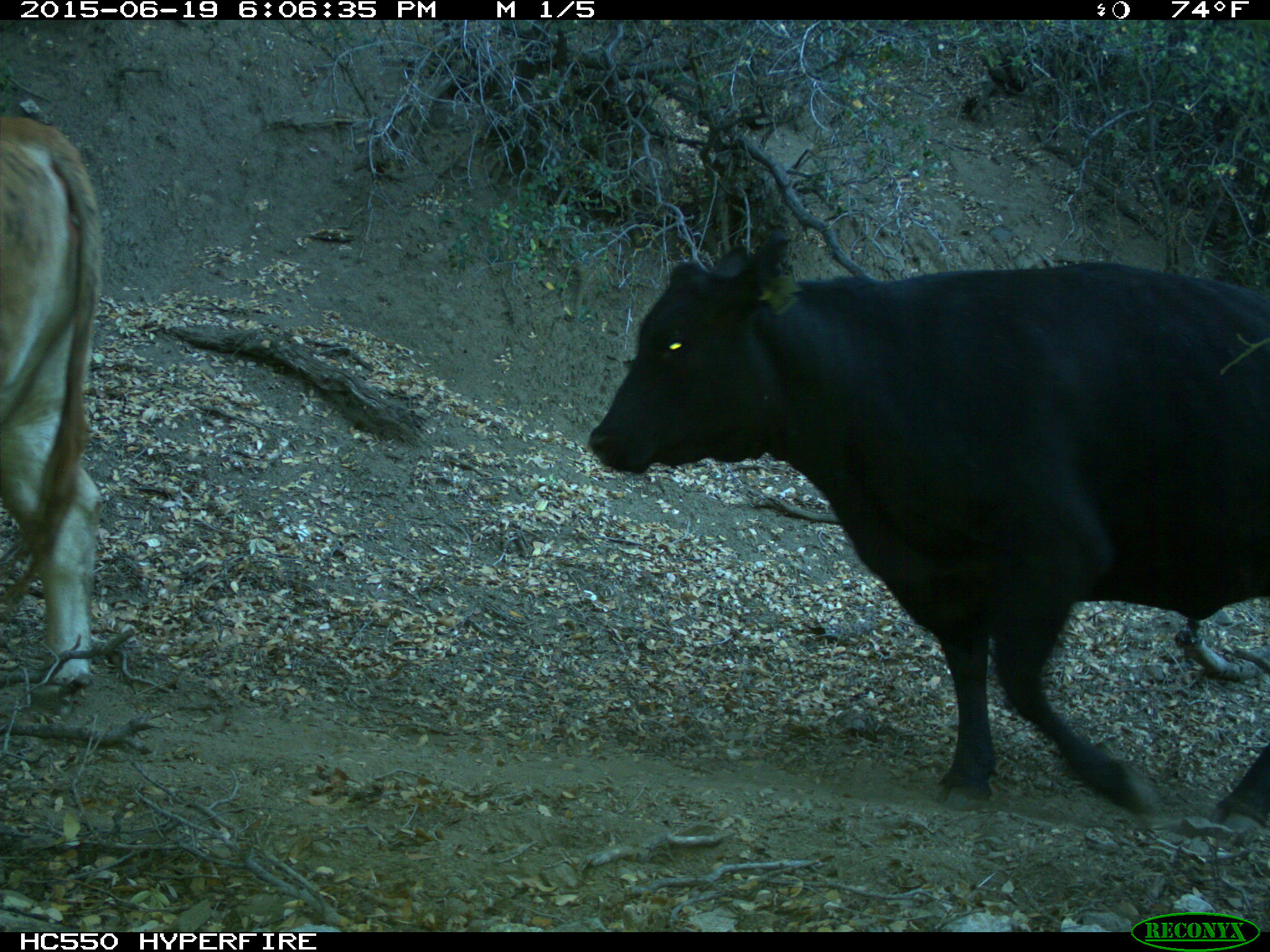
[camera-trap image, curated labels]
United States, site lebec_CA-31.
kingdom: Animalia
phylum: Chordata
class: Mammalia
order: Artiodactyla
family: Bovidae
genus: Bos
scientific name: Bos taurus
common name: domestic cow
Bos taurus (domestic cow).